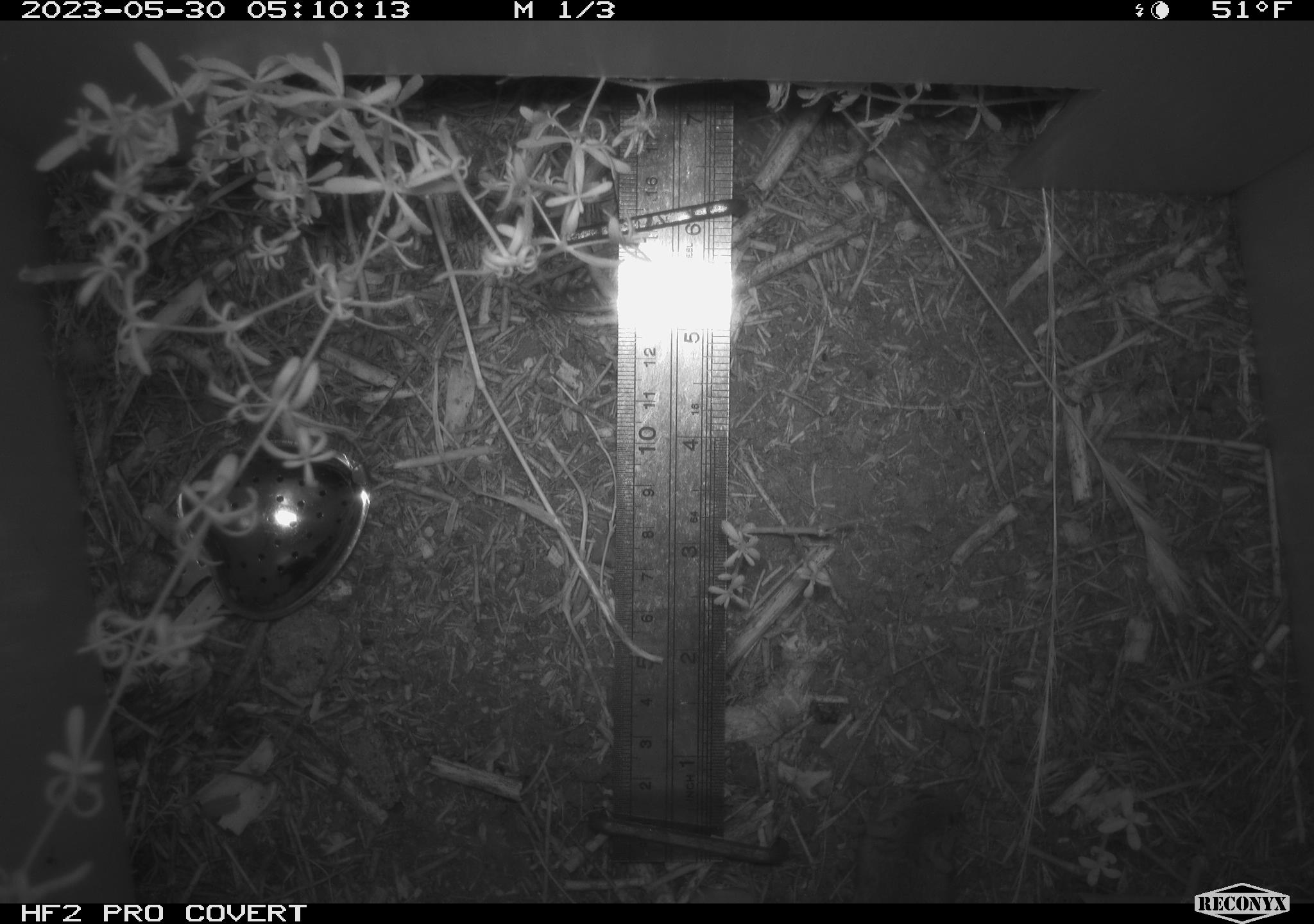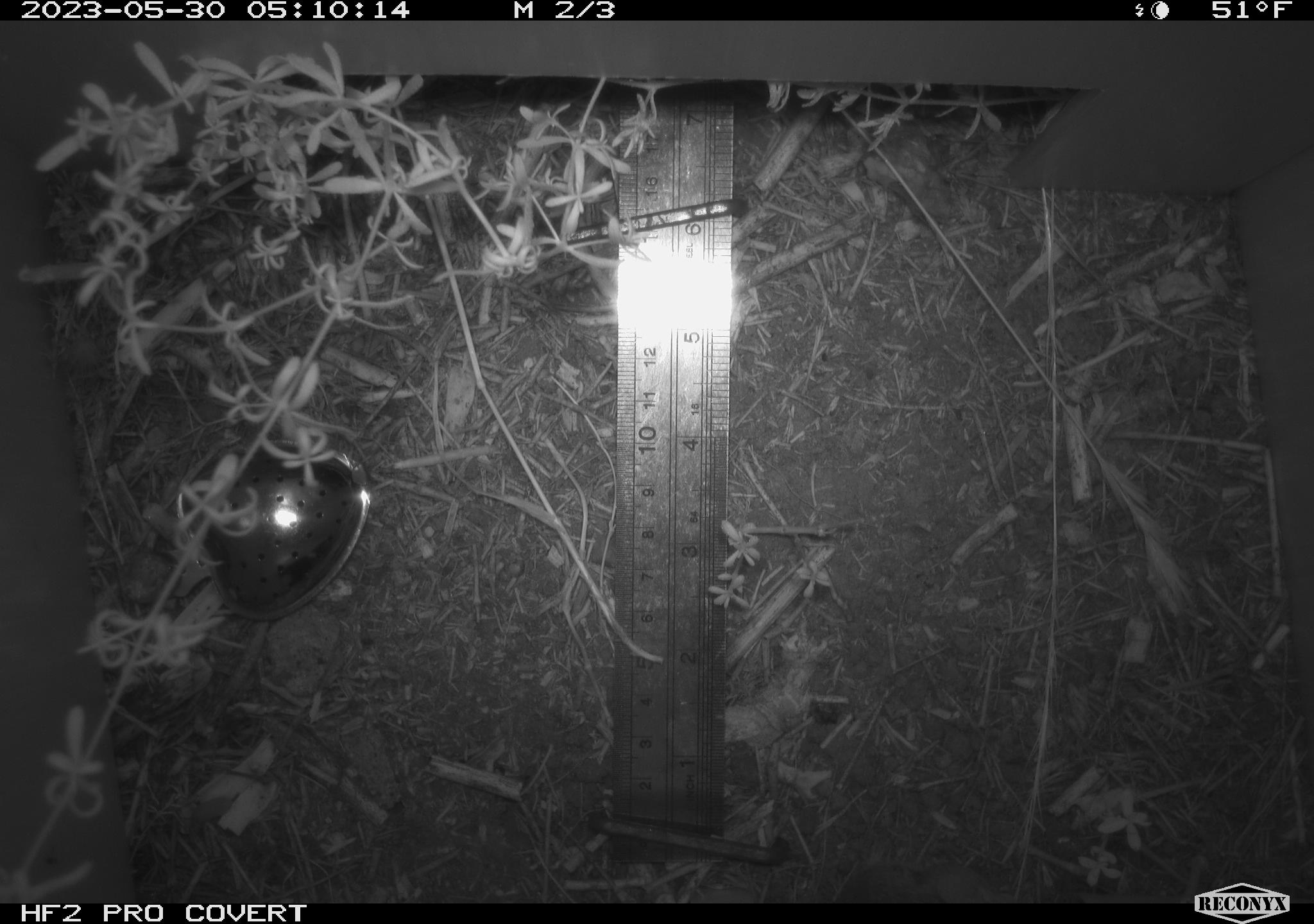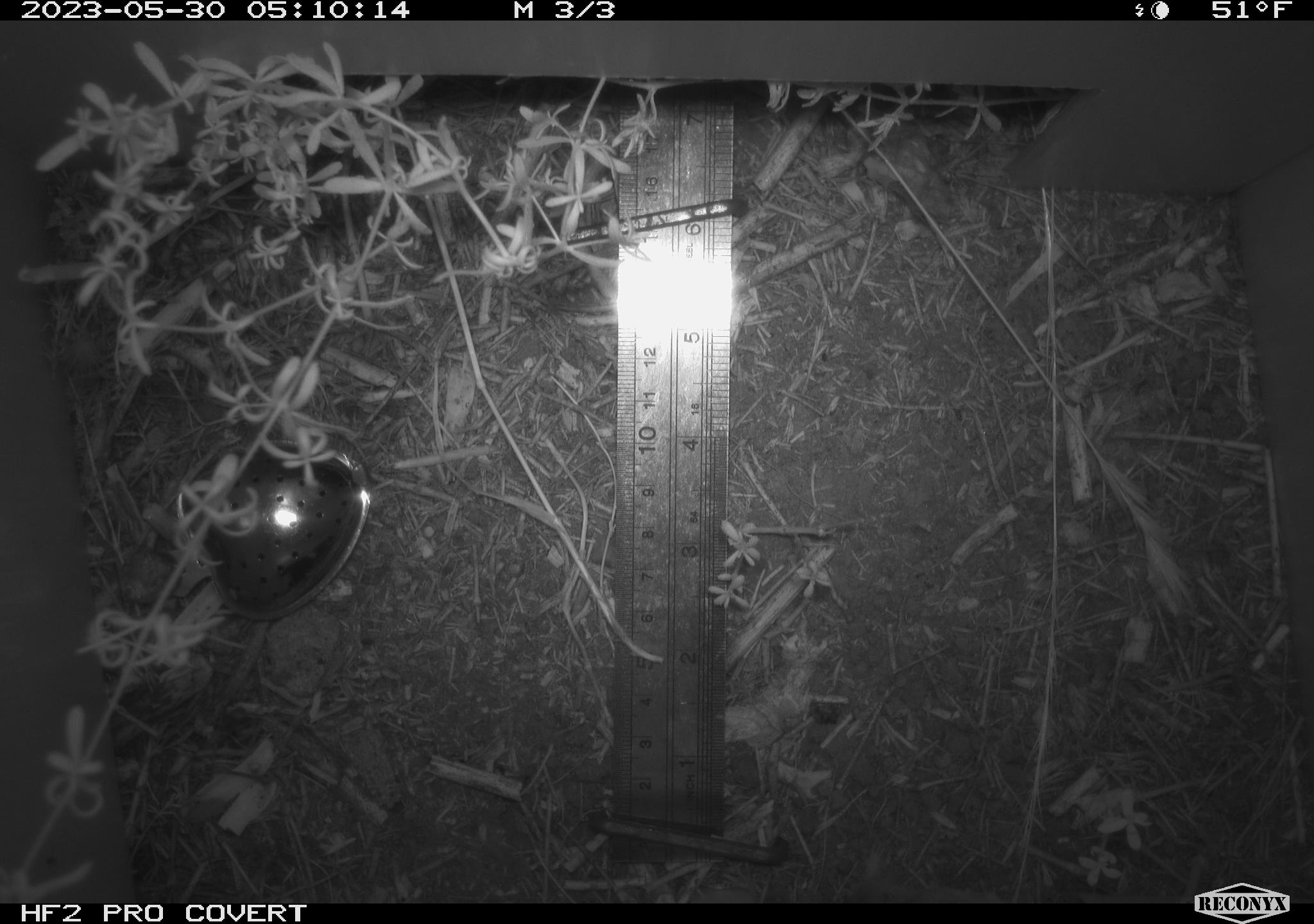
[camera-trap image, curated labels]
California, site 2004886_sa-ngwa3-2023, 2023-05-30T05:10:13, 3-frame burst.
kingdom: Animalia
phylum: Chordata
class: Mammalia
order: Rodentia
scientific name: Rodentia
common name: mouse species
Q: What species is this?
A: Mouse species (Rodentia).